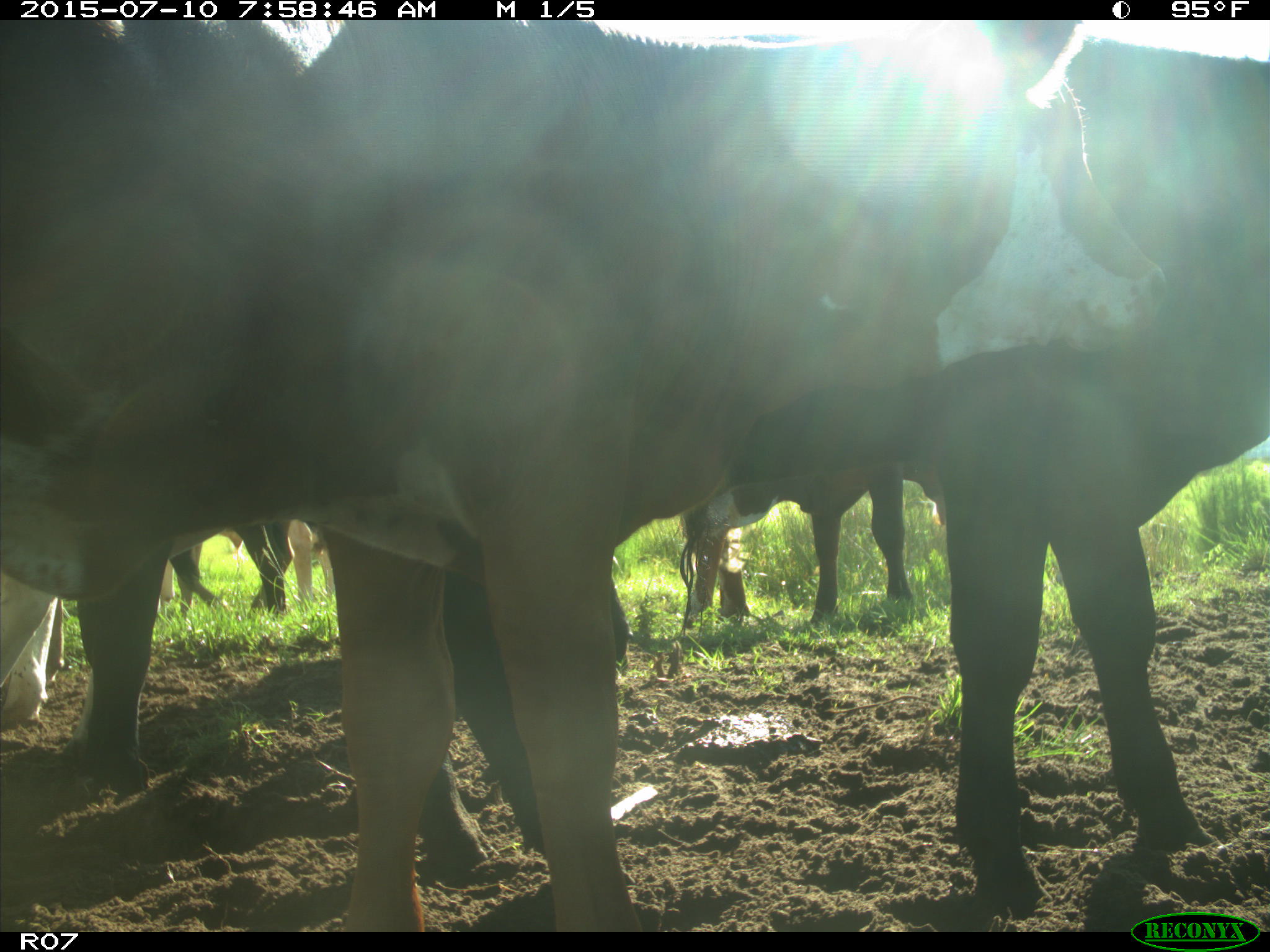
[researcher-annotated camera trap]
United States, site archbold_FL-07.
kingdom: Animalia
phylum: Chordata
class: Mammalia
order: Artiodactyla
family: Bovidae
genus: Bos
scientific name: Bos taurus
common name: domestic cow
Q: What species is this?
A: Bos taurus (domestic cow).